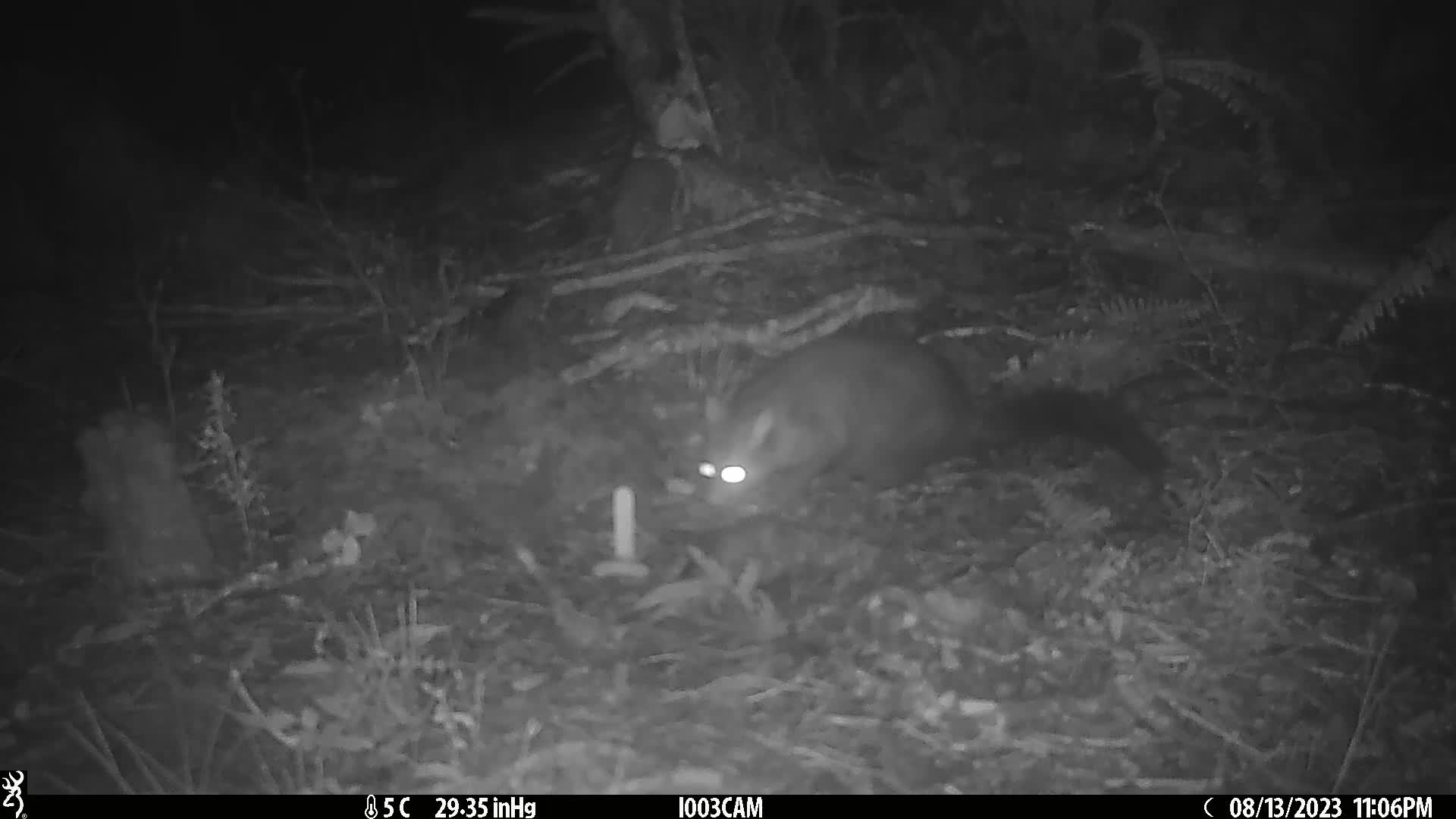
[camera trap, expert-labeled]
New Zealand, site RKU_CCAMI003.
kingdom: Animalia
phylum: Chordata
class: Mammalia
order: Diprotodontia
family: Phalangeridae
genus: Trichosurus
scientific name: Trichosurus vulpecula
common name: common brushtail possum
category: possum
Possum (common brushtail possum) (Trichosurus vulpecula).